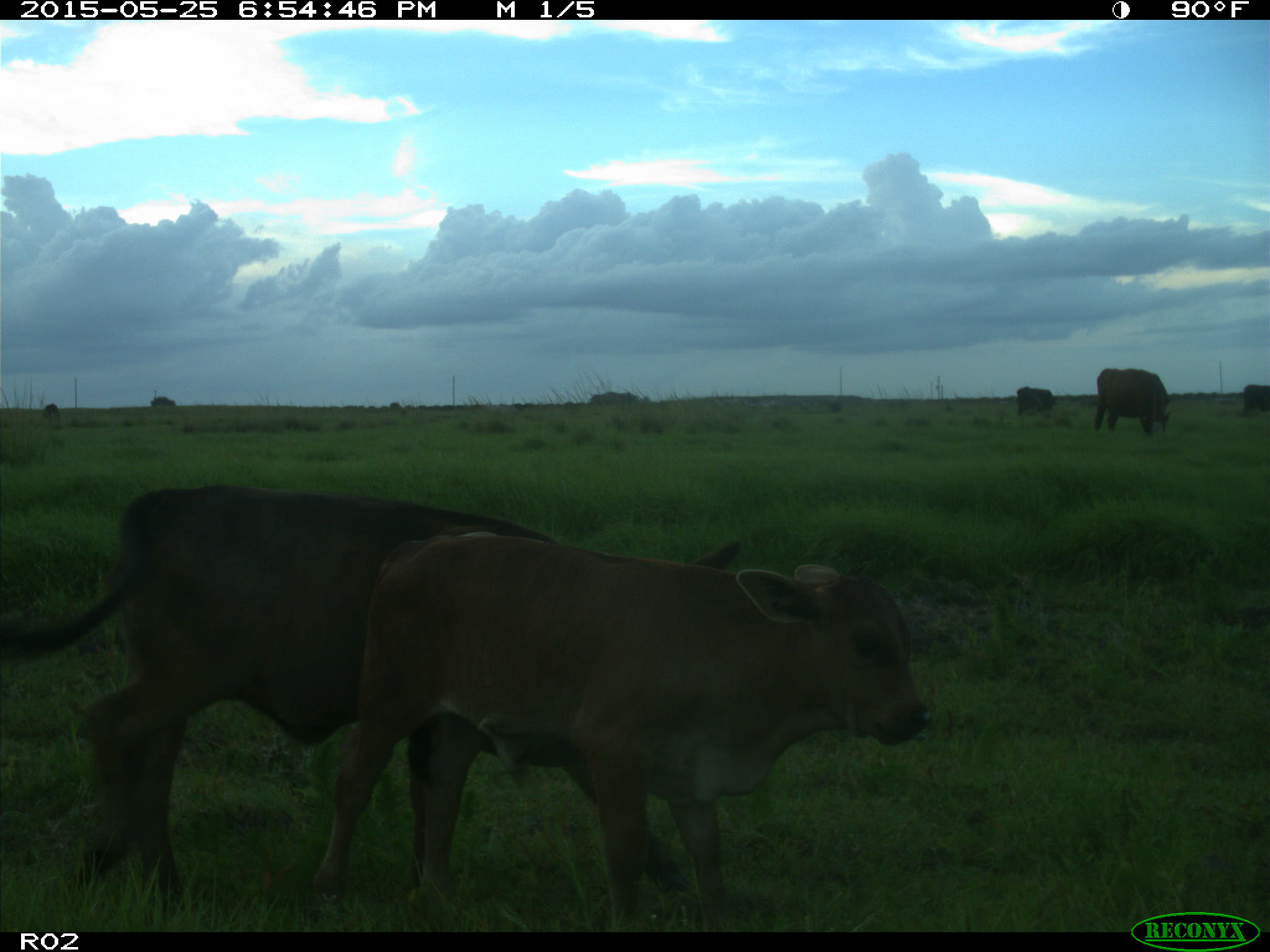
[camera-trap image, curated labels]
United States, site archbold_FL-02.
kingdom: Animalia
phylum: Chordata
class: Mammalia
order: Artiodactyla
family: Bovidae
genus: Bos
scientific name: Bos taurus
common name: domestic cow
Bos taurus (domestic cow).